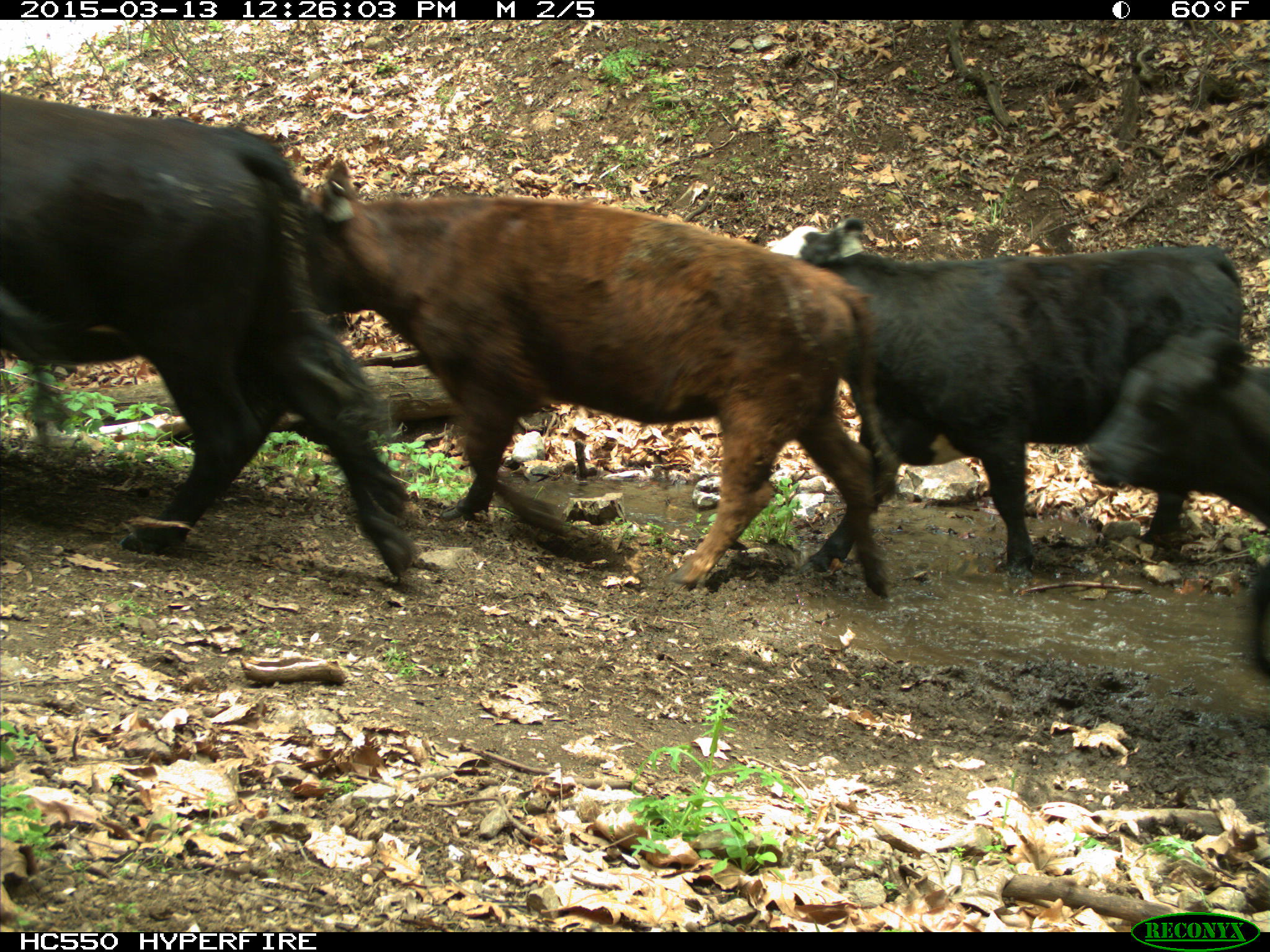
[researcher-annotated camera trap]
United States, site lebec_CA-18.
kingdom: Animalia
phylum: Chordata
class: Mammalia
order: Artiodactyla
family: Bovidae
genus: Bos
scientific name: Bos taurus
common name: domestic cow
Bos taurus (domestic cow).